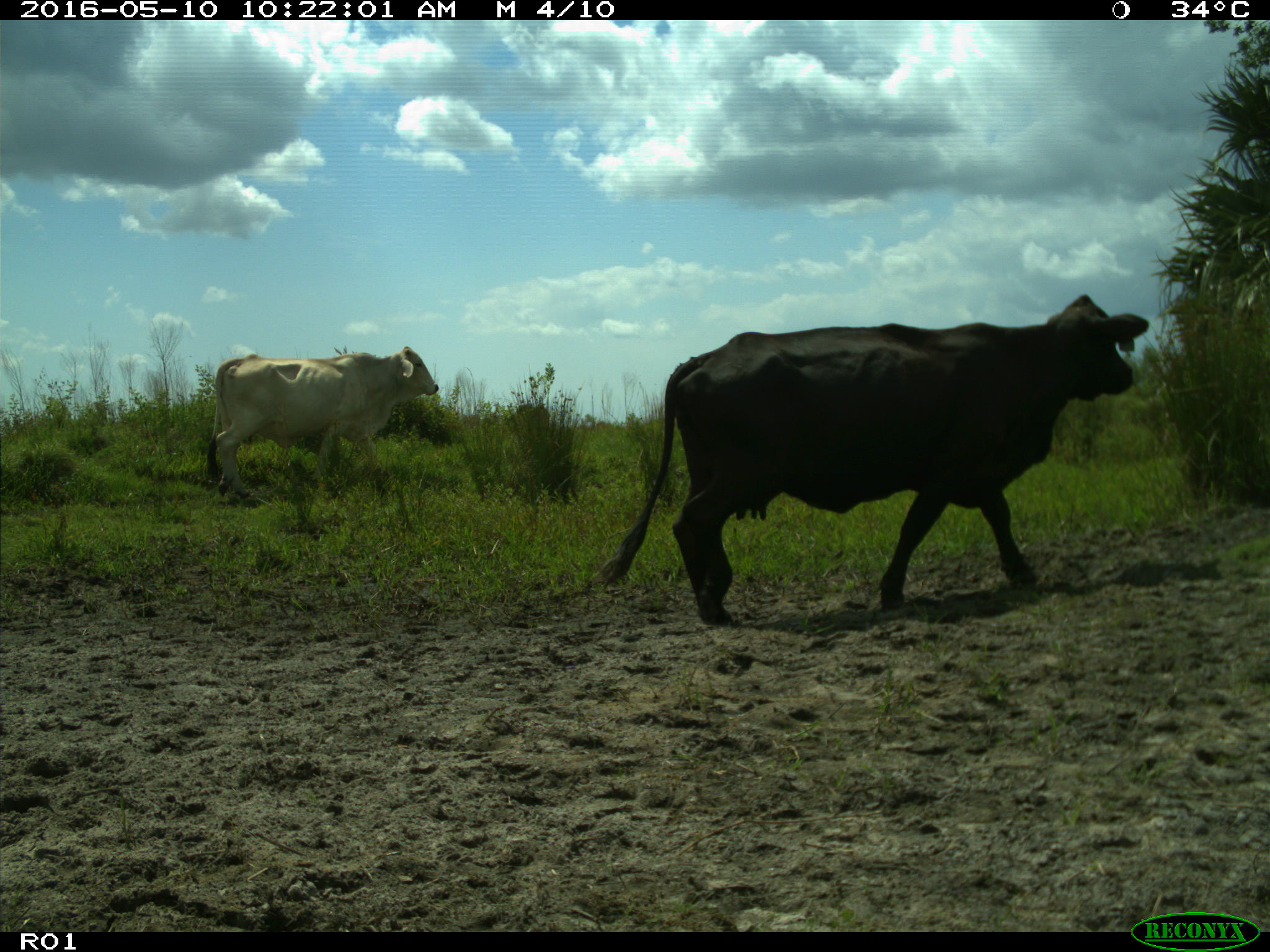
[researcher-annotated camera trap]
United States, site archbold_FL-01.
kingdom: Animalia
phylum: Chordata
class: Mammalia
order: Artiodactyla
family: Bovidae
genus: Bos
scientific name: Bos taurus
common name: domestic cow